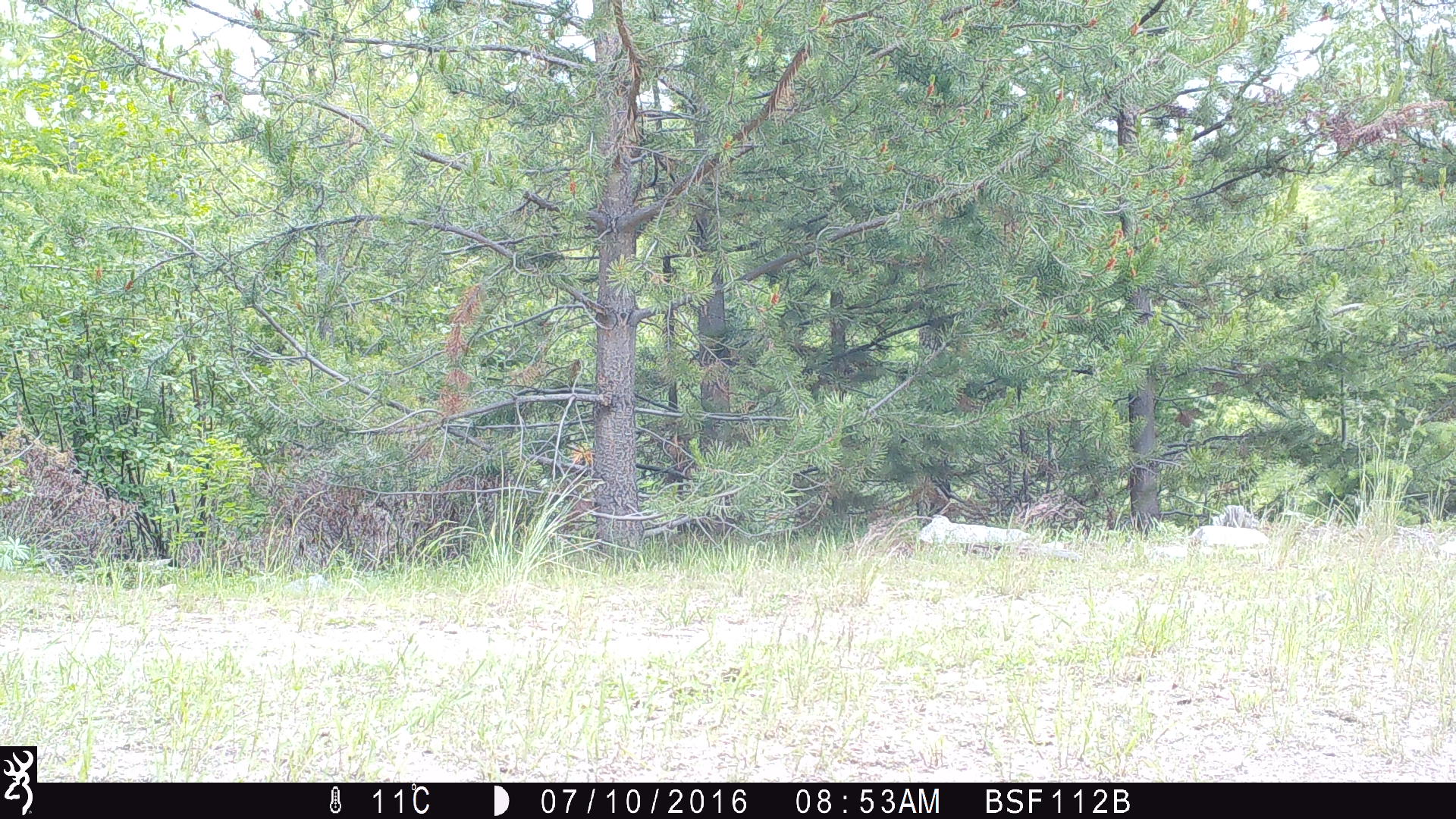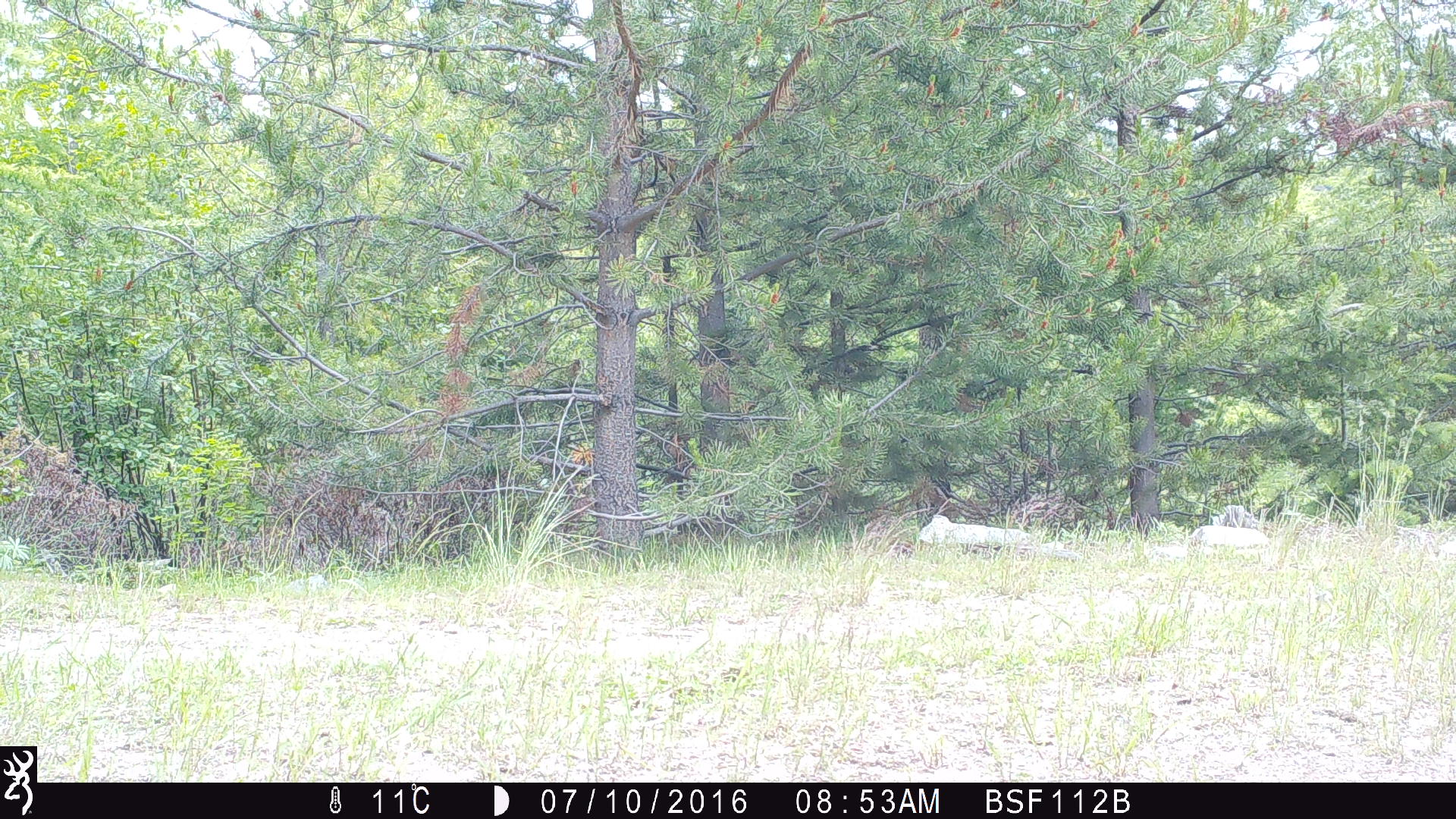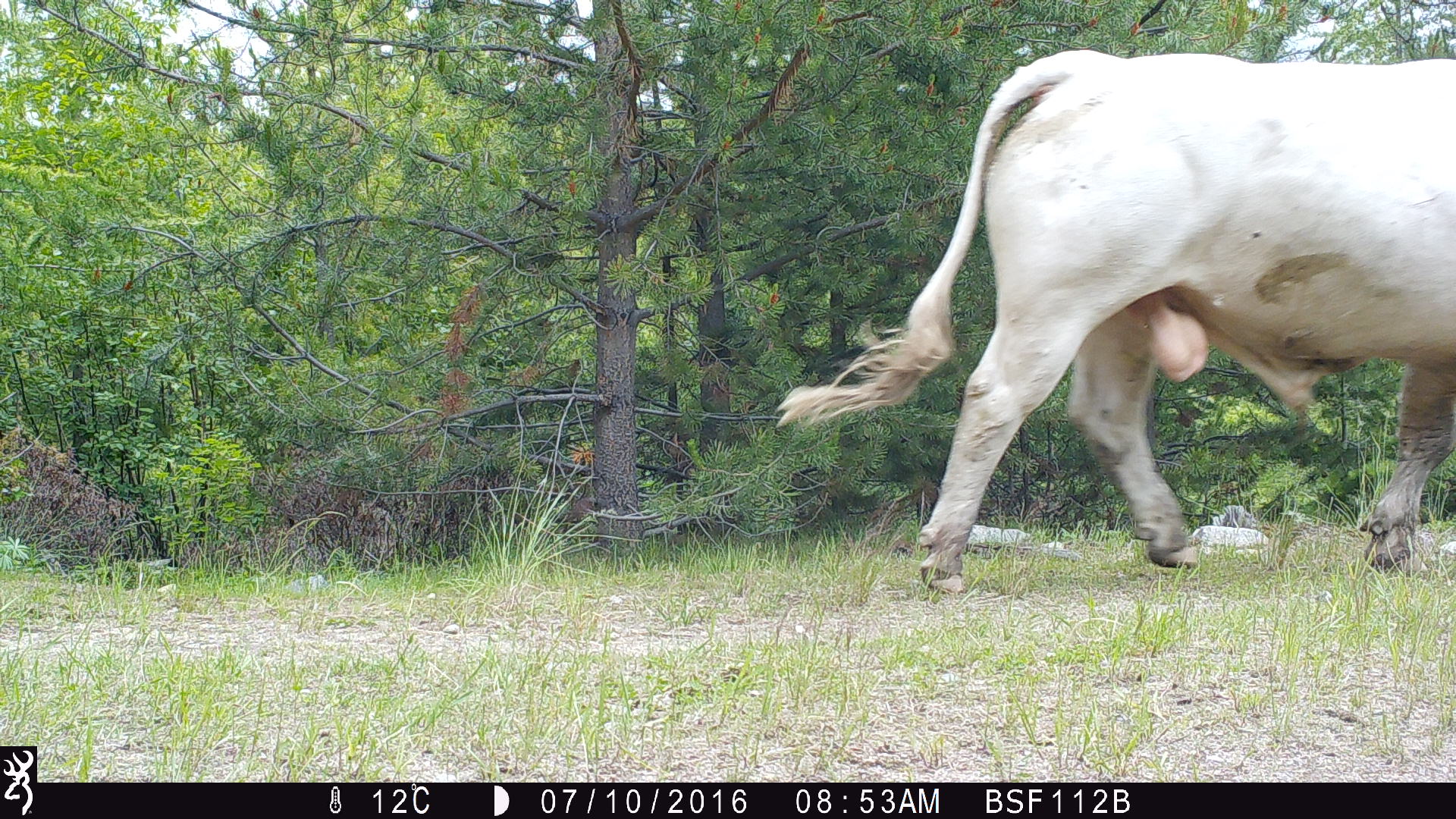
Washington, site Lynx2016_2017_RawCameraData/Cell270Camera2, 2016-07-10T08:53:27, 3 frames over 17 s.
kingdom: Animalia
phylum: Chordata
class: Mammalia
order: Artiodactyla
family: Bovidae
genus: Bos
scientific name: Bos taurus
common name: domestic cattle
Domestic cattle (Bos taurus). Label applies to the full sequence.